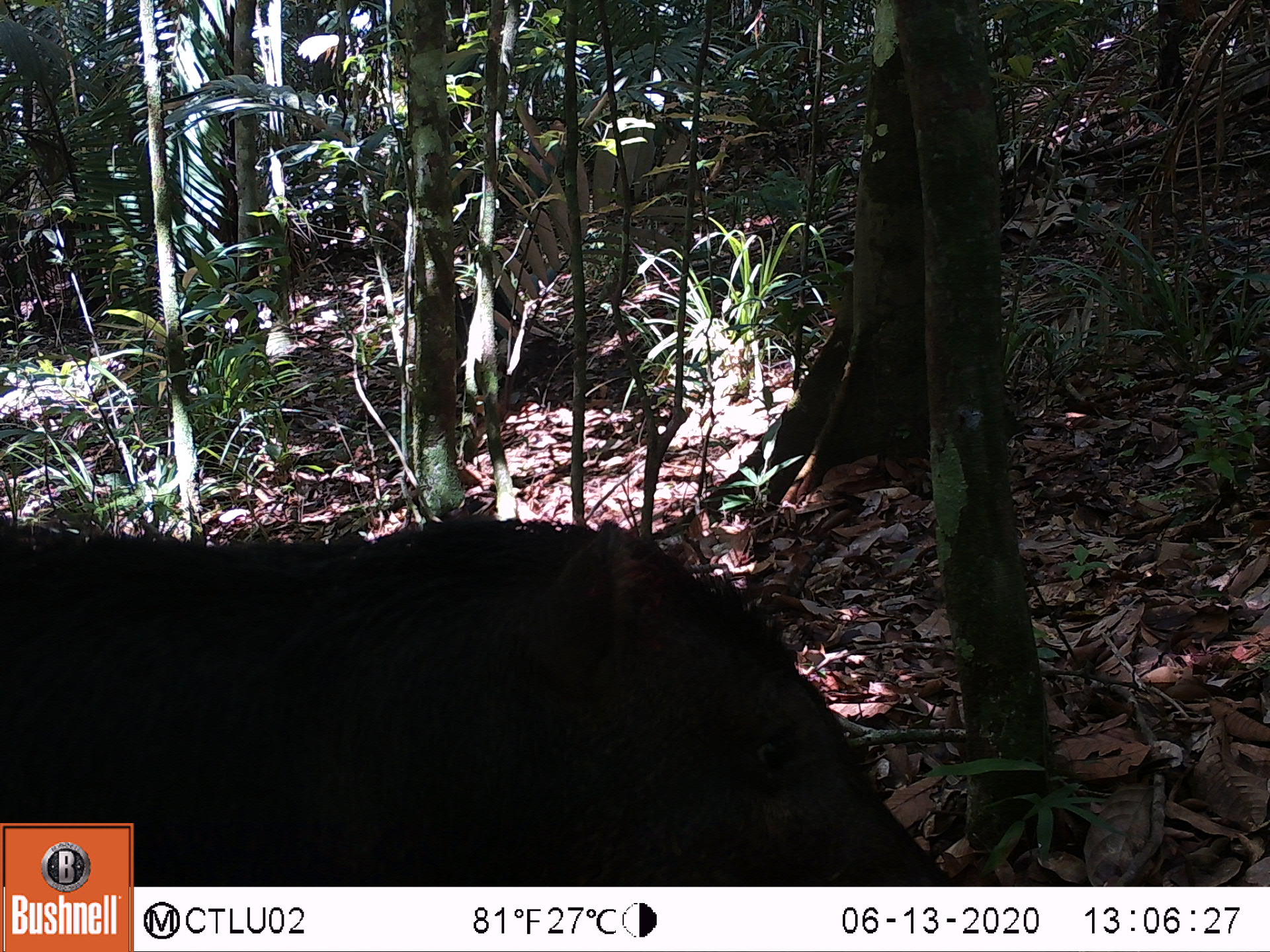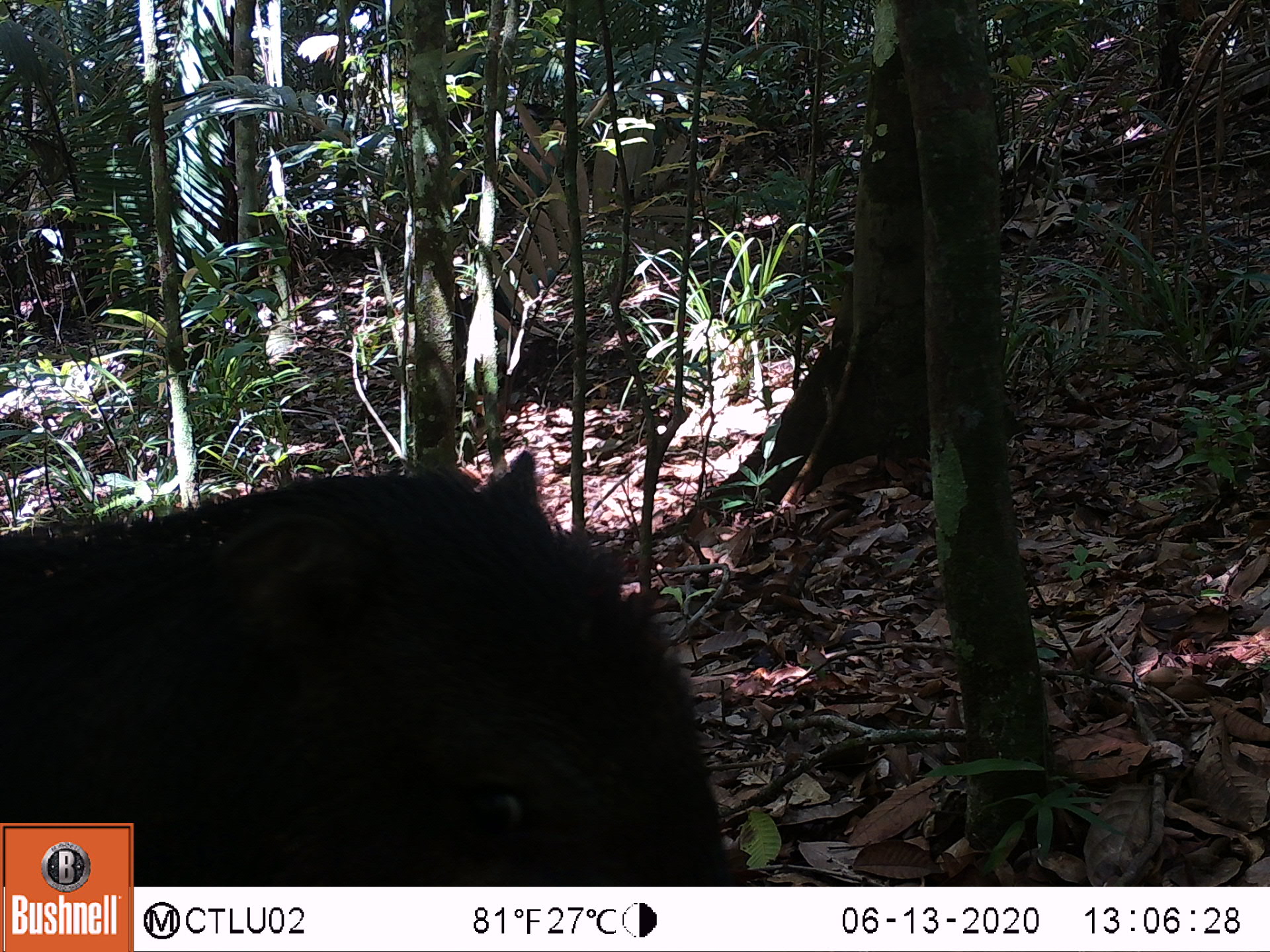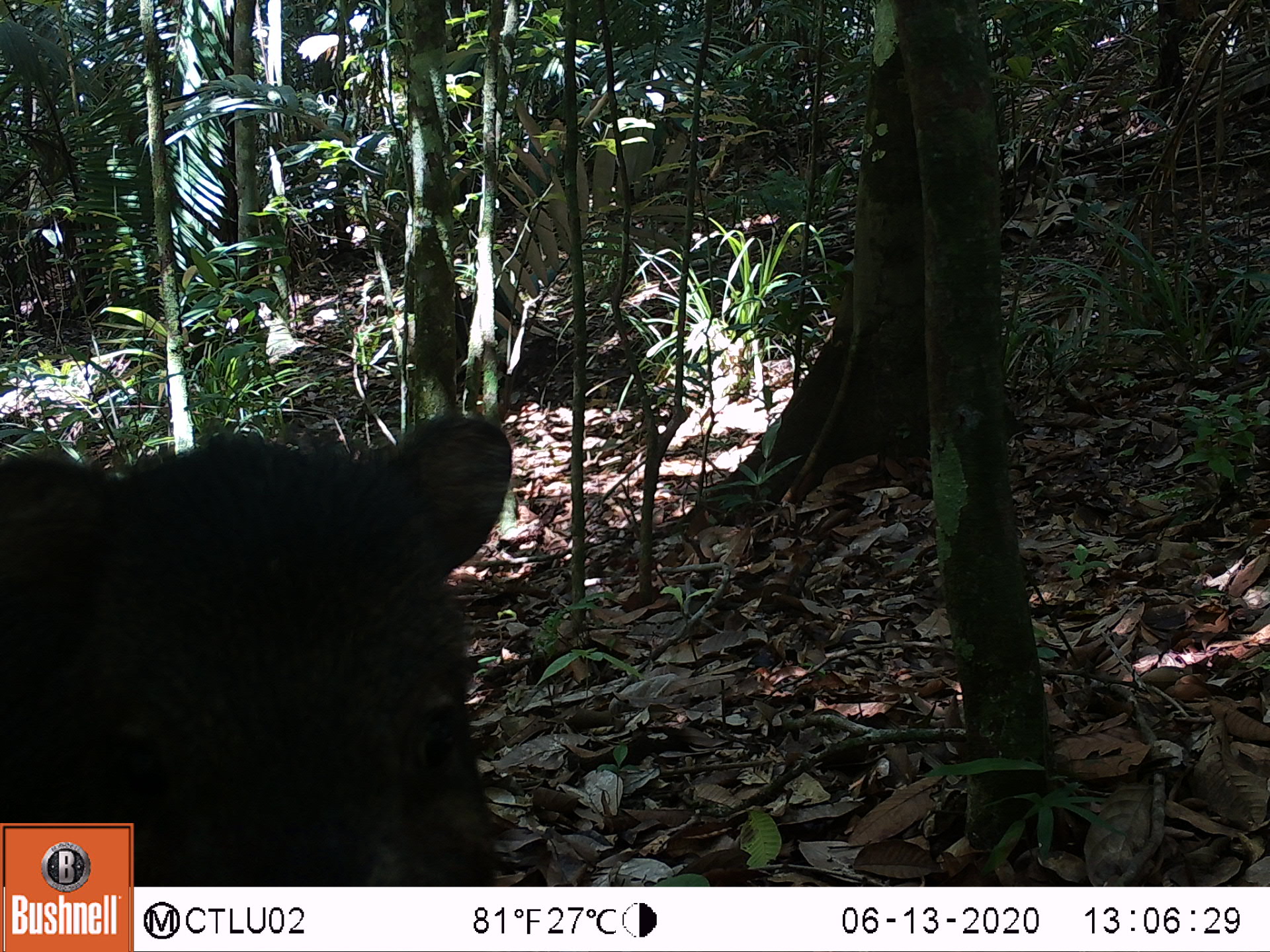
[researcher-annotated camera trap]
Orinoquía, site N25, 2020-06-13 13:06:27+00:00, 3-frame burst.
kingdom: Animalia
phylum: Chordata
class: Mammalia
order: Artiodactyla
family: Tayassuidae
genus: Pecari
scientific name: Pecari tajacu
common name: collared peccary